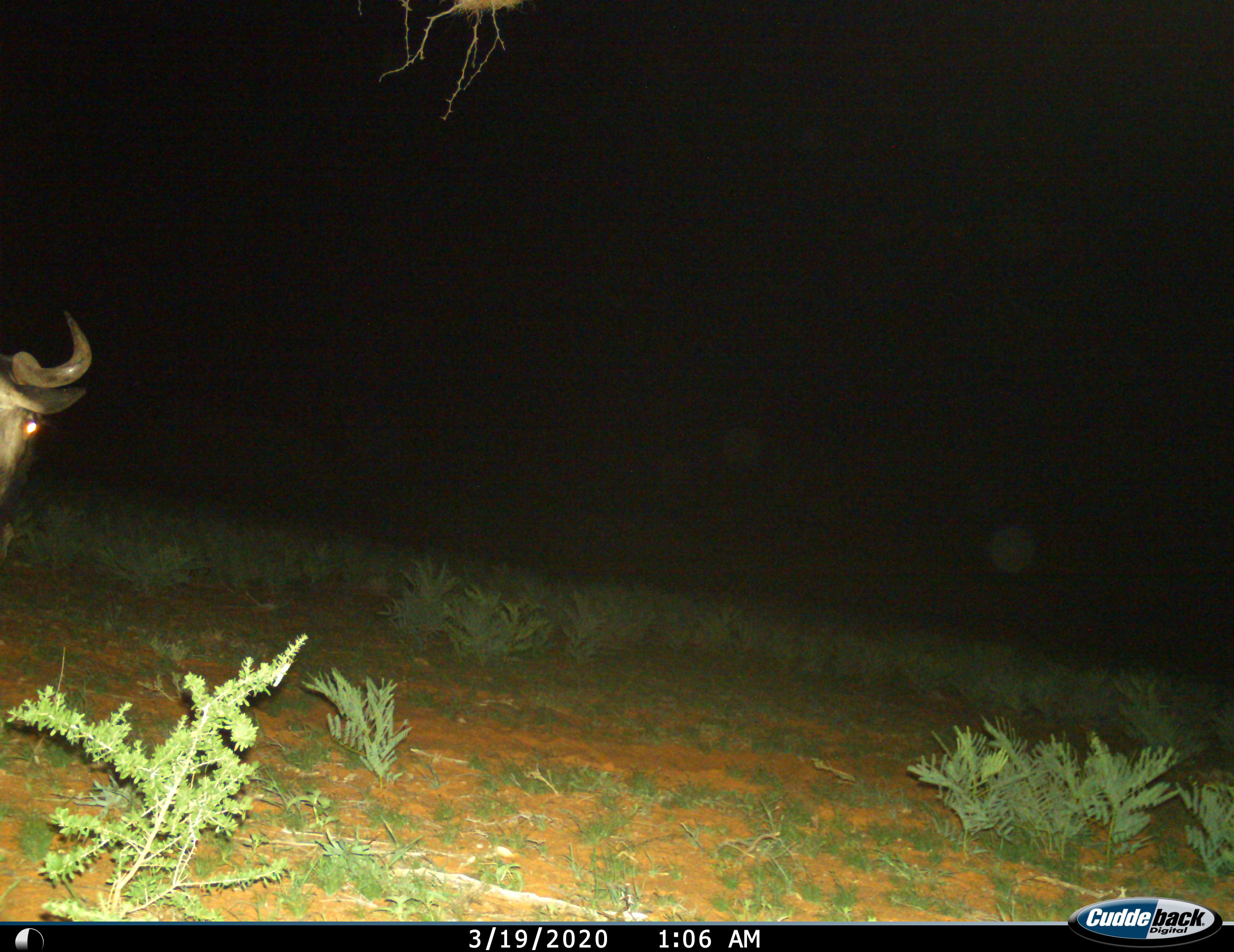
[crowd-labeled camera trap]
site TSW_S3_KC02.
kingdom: Animalia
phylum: Chordata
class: Mammalia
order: Artiodactyla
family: Bovidae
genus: Connochaetes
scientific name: Connochaetes taurinus taurinus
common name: blue wildebeest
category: wildebeestblue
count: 1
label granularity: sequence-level